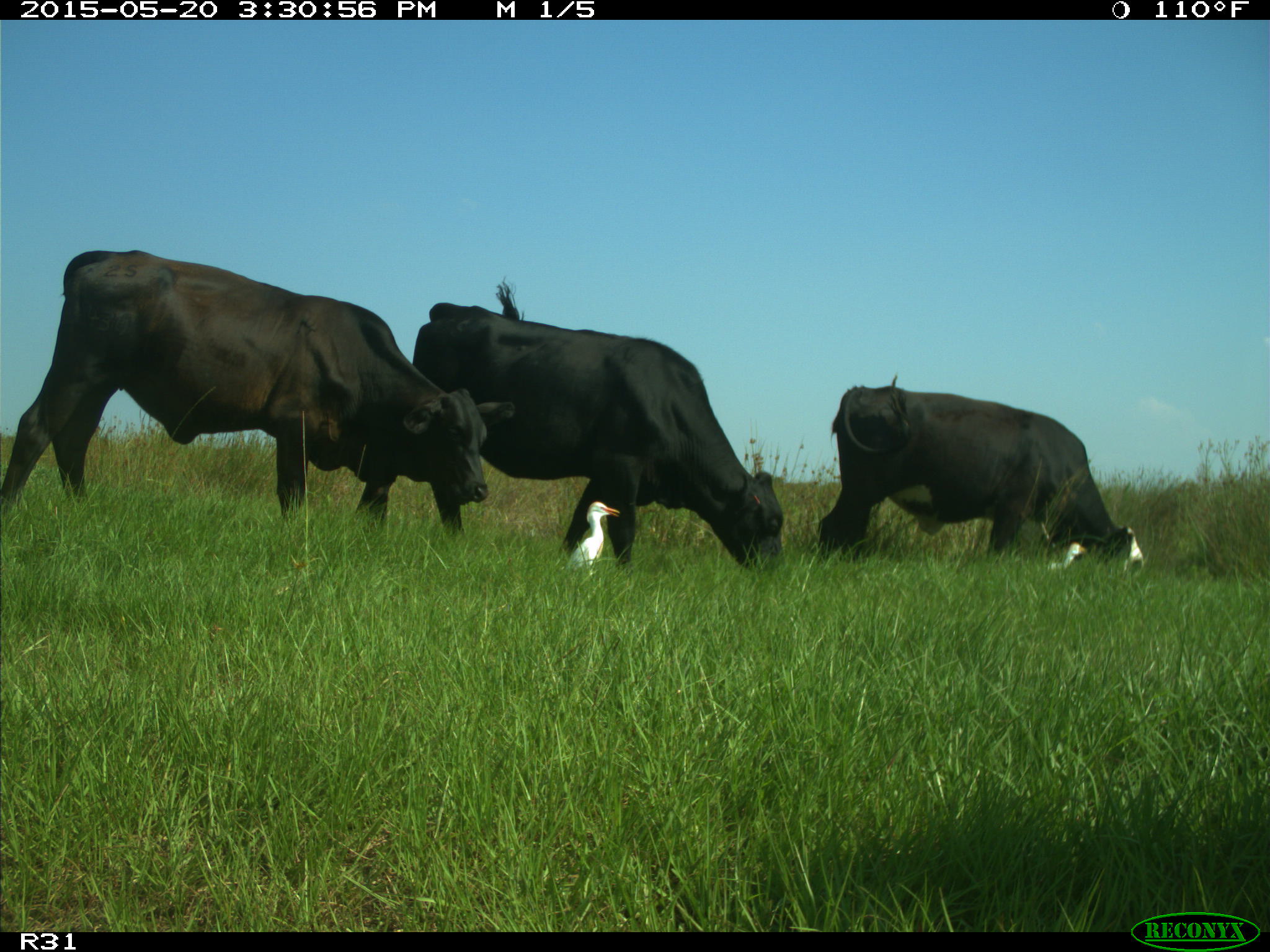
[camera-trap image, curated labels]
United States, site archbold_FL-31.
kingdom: Animalia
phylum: Chordata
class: Mammalia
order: Artiodactyla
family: Bovidae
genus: Bos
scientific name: Bos taurus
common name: domestic cow